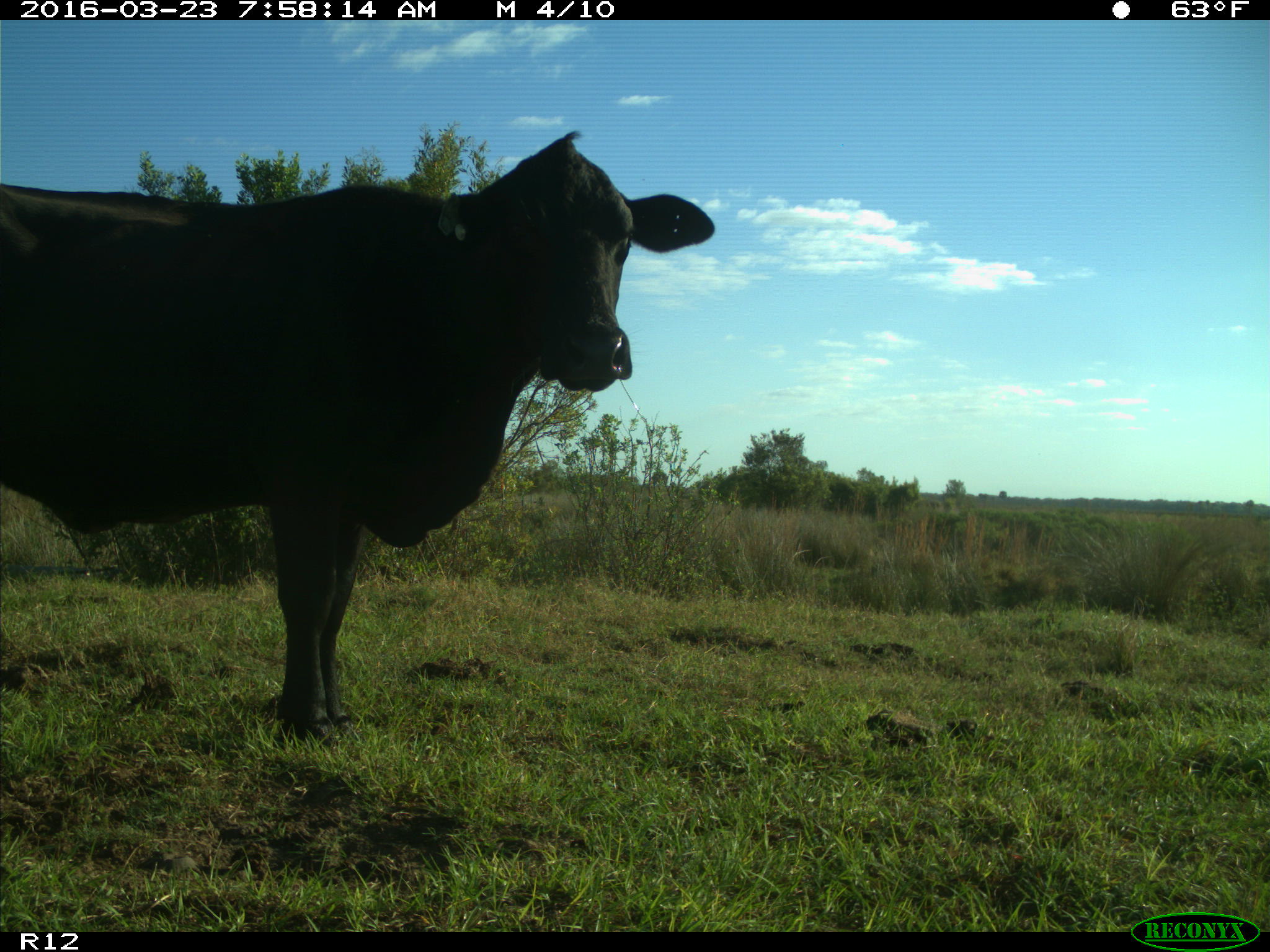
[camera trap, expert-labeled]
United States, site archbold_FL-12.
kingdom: Animalia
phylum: Chordata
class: Mammalia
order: Artiodactyla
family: Bovidae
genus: Bos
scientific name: Bos taurus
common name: domestic cow